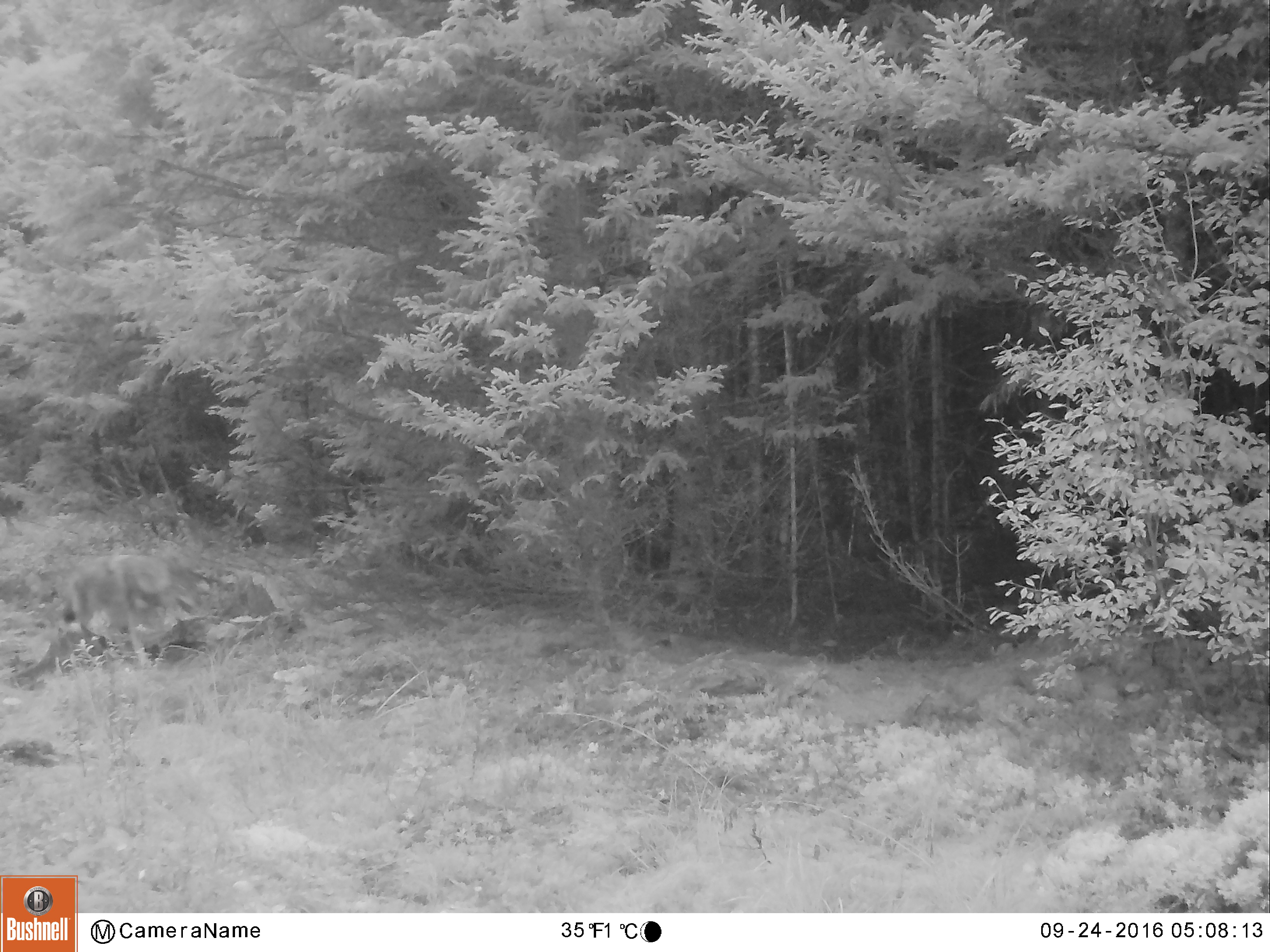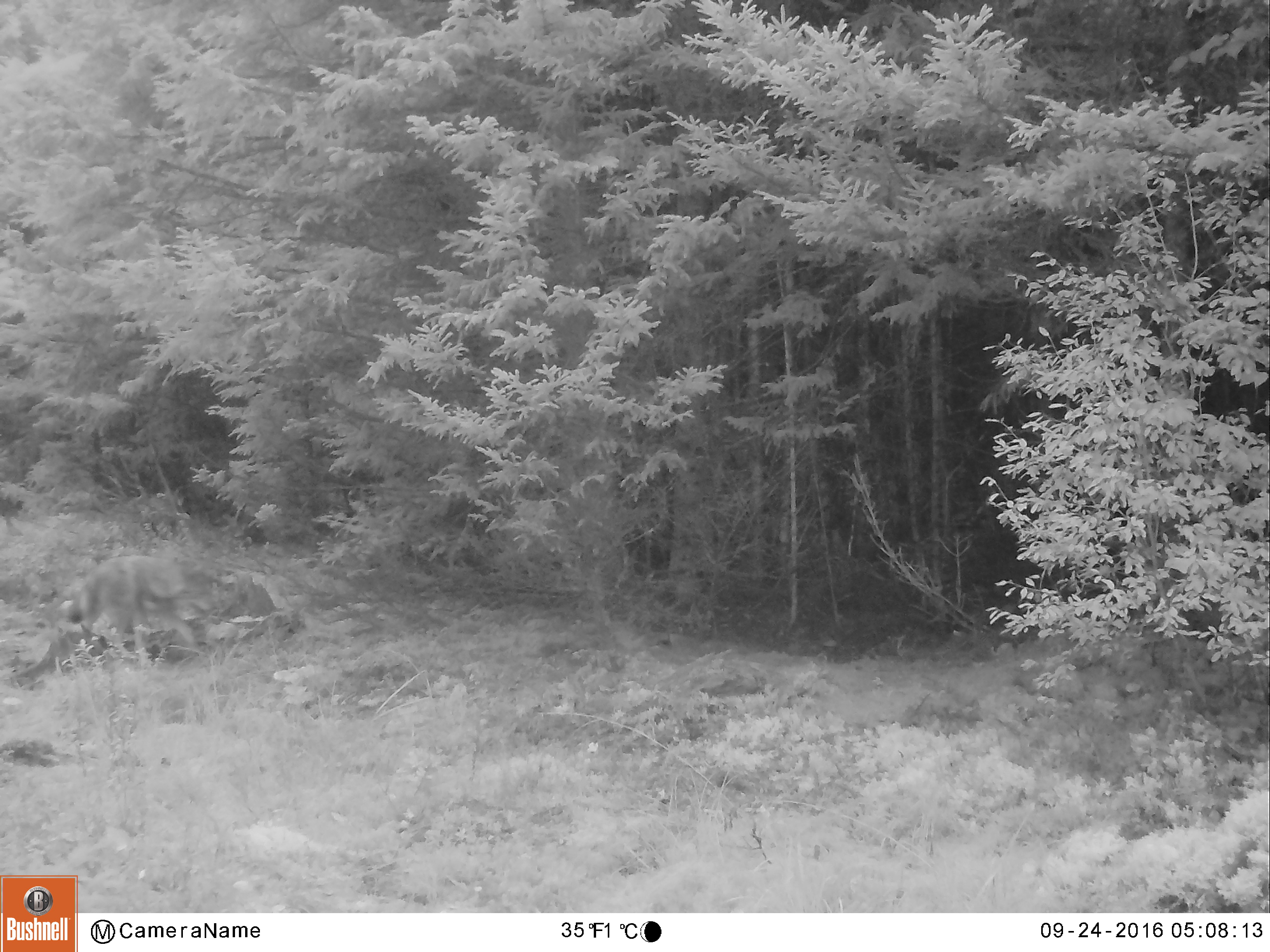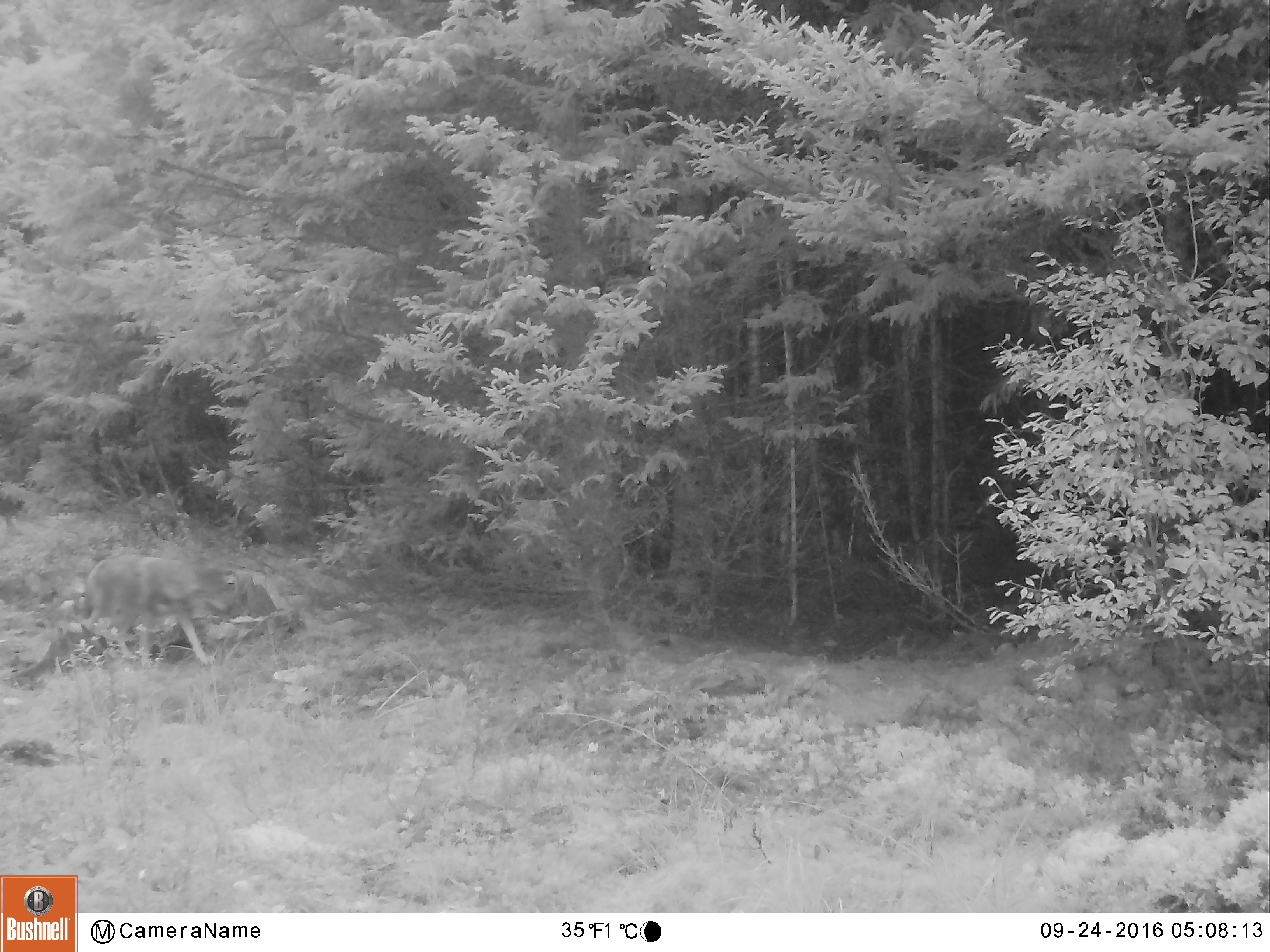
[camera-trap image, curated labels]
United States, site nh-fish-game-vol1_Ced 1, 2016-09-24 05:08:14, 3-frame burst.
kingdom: Animalia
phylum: Chordata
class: Mammalia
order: Carnivora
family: Canidae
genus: Canis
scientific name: Canis latrans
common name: coyote